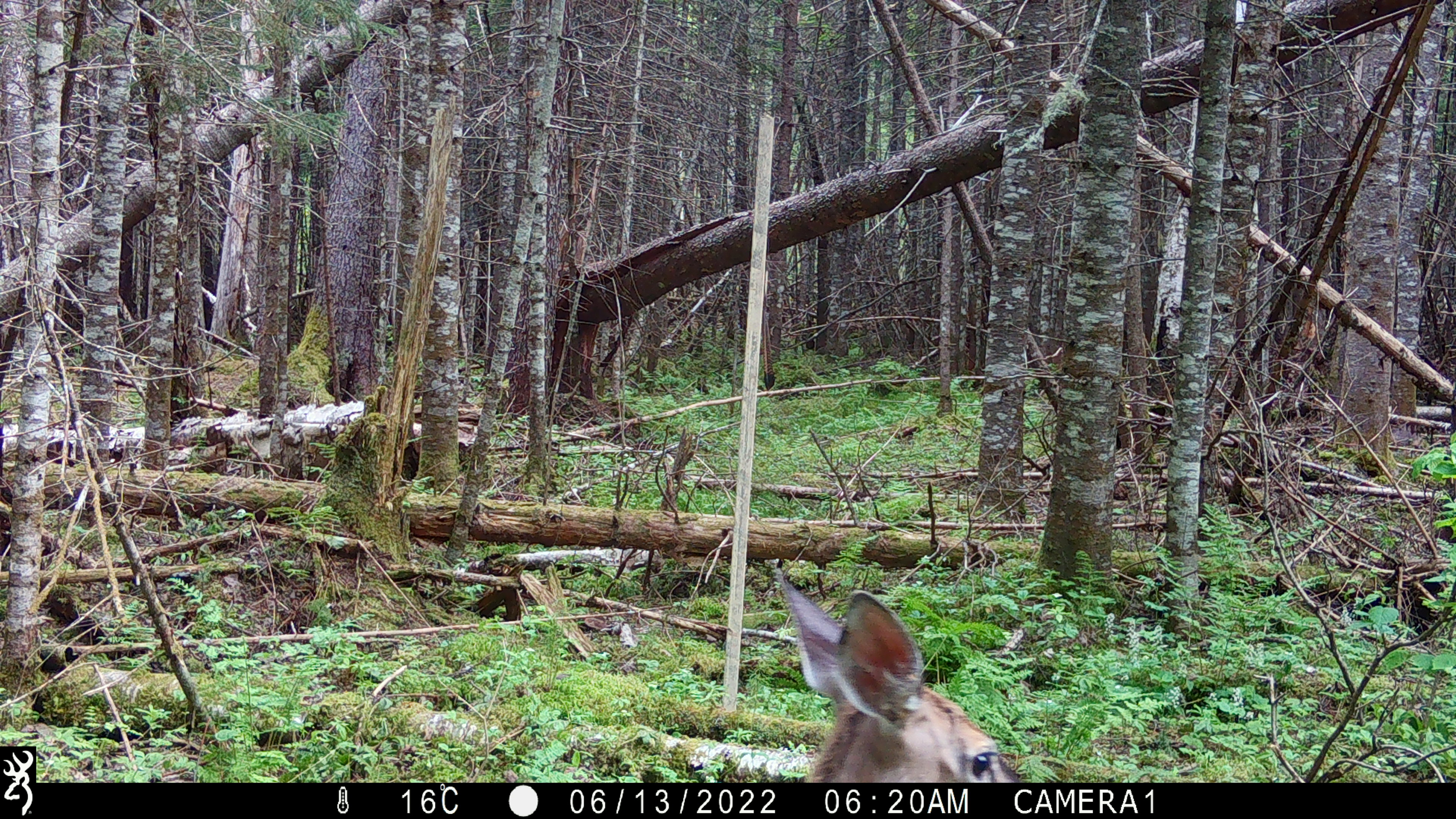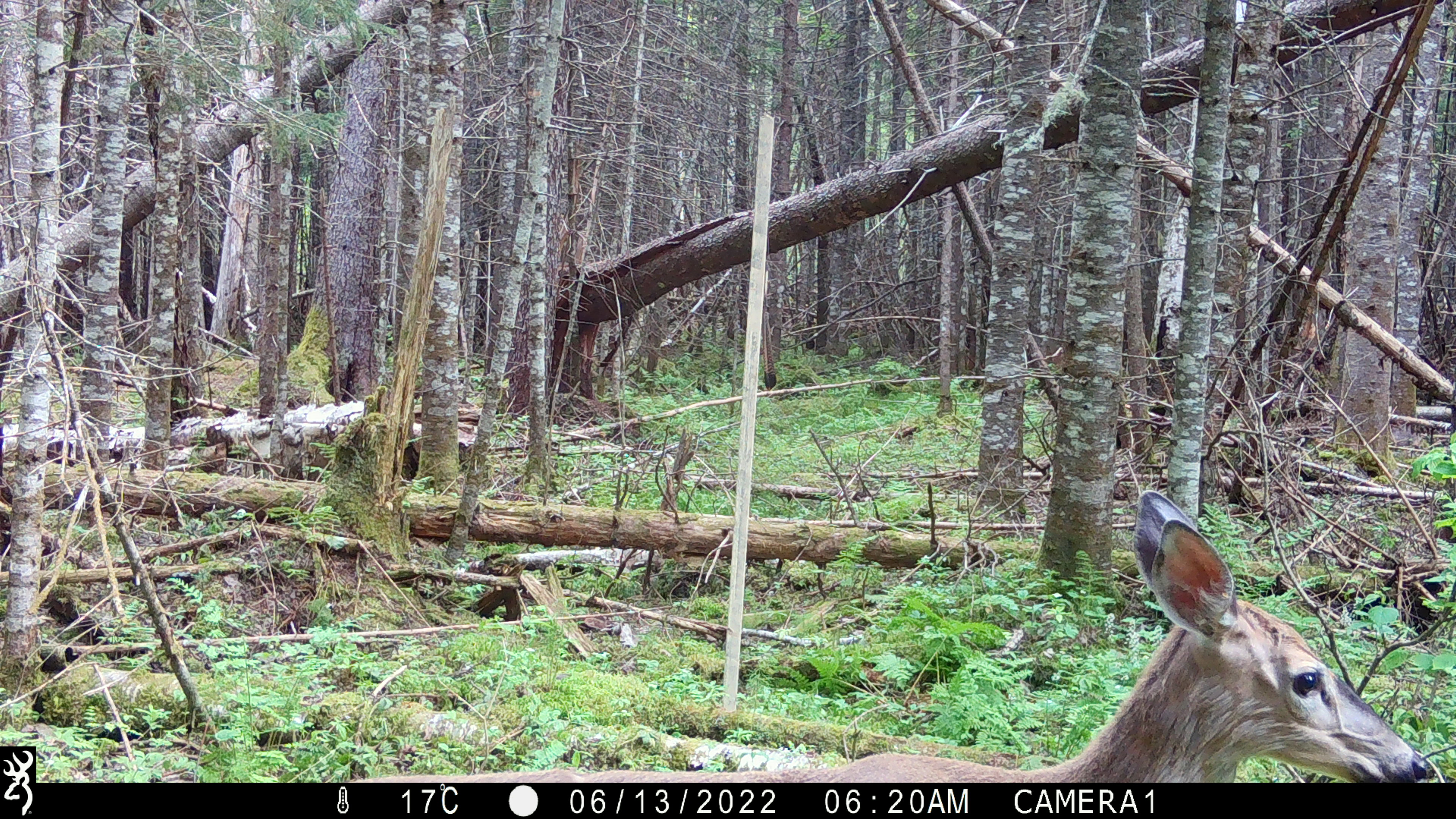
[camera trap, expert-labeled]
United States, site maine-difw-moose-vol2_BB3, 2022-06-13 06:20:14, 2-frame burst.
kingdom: Animalia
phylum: Chordata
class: Mammalia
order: Artiodactyla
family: Cervidae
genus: Odocoileus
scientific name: Odocoileus virginianus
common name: white-tailed deer